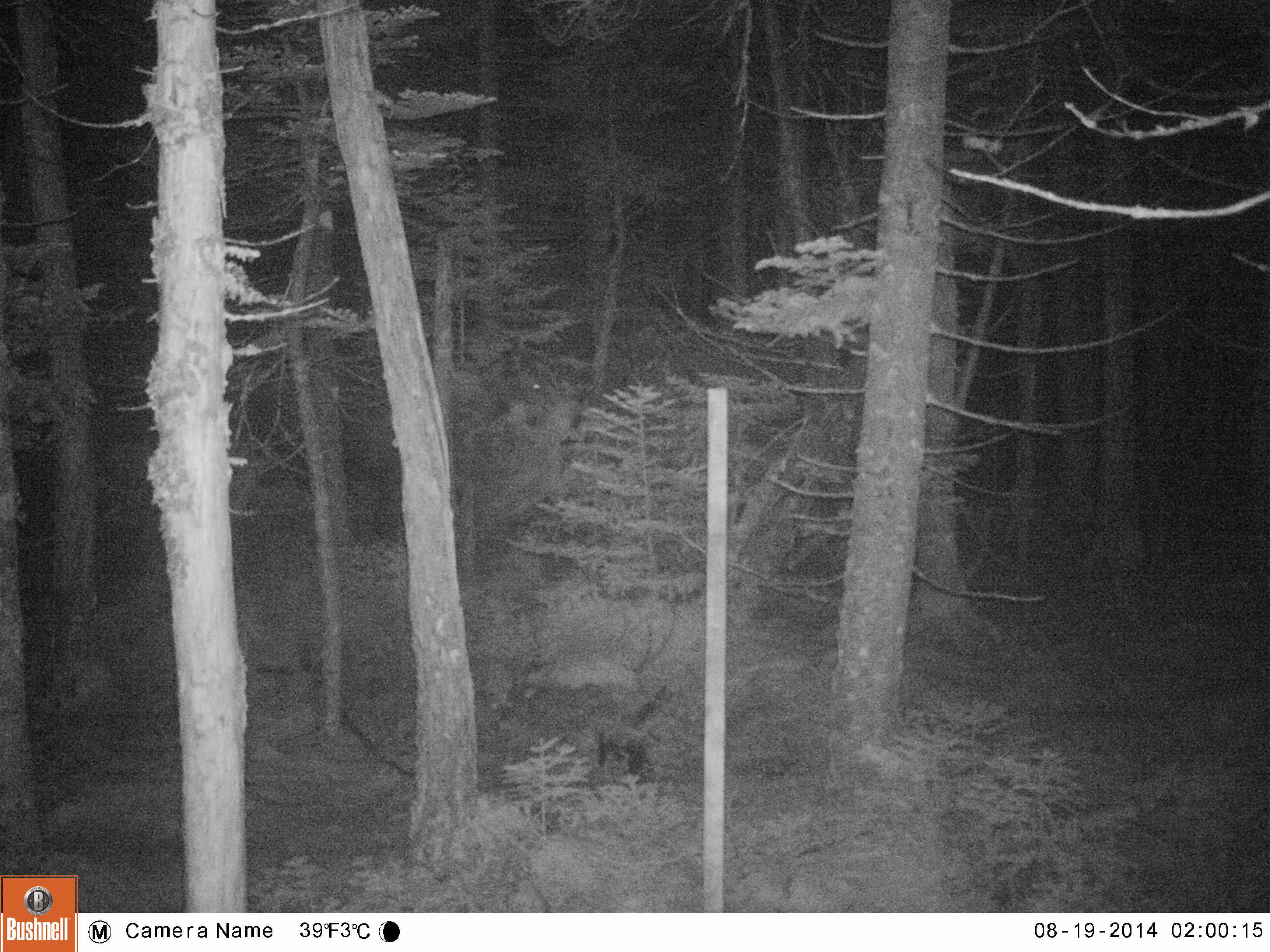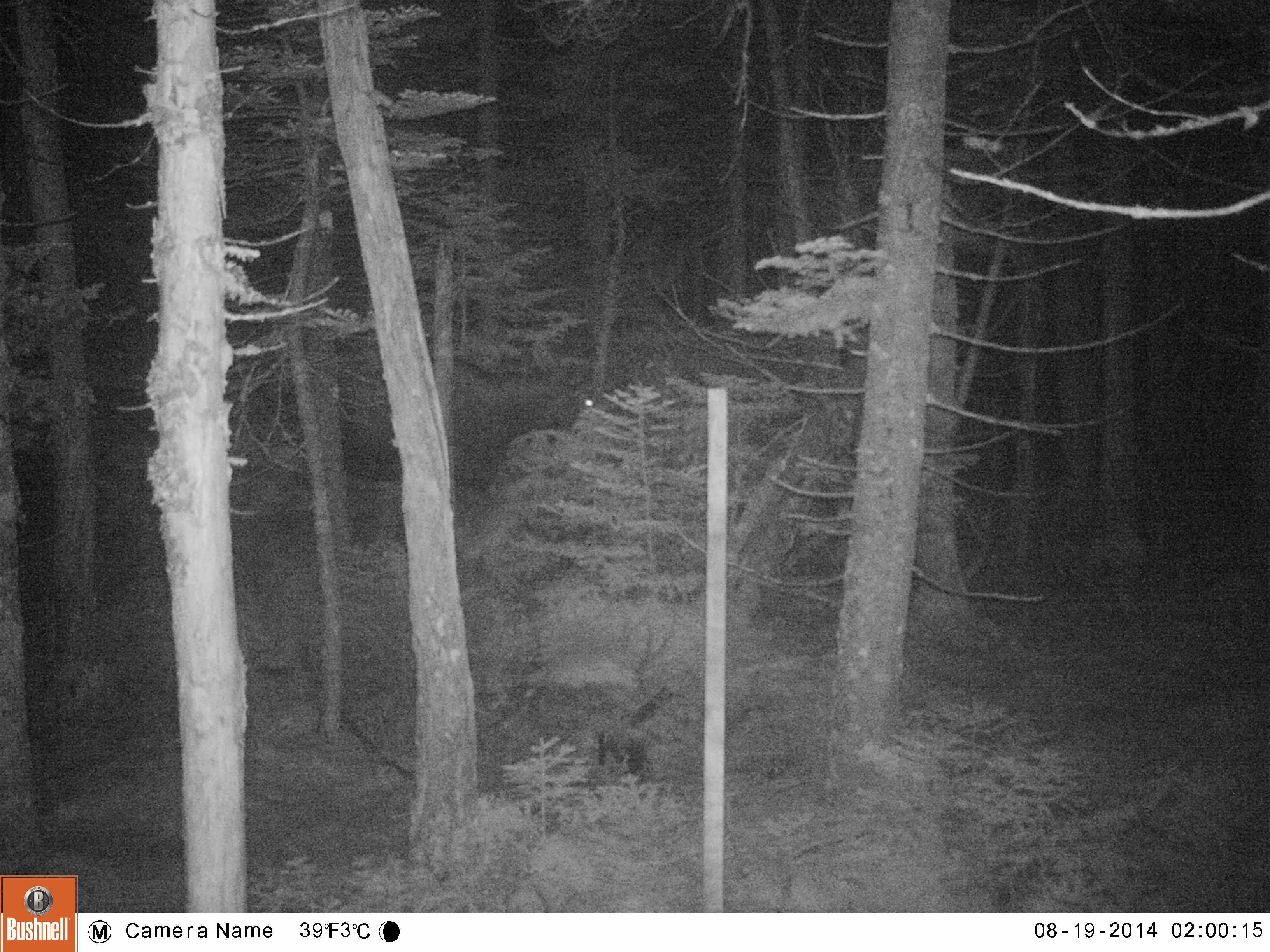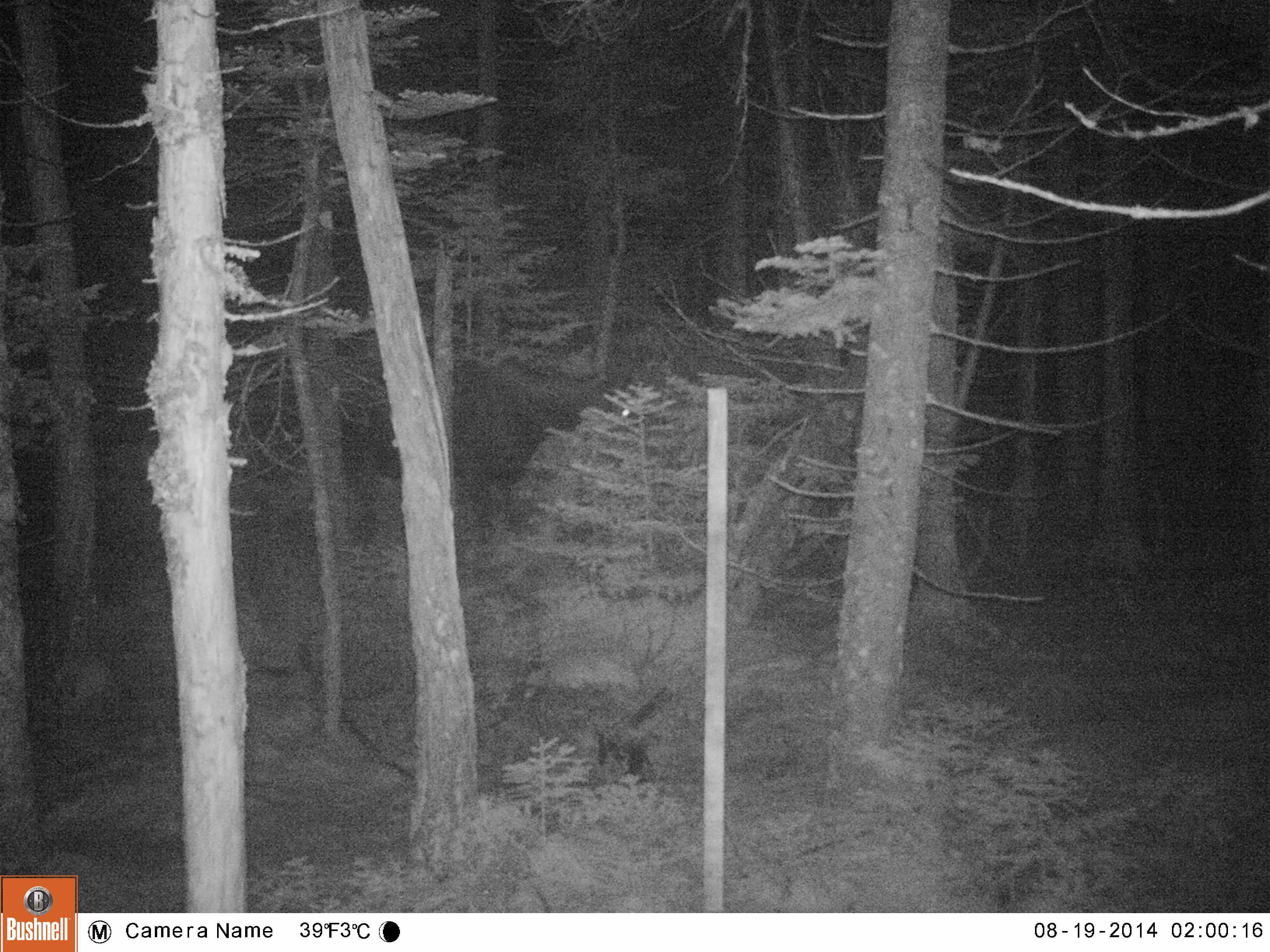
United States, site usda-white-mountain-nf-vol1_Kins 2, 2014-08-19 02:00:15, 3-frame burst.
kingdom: Animalia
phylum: Chordata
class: Mammalia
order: Artiodactyla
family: Cervidae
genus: Alces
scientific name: Alces alces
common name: moose